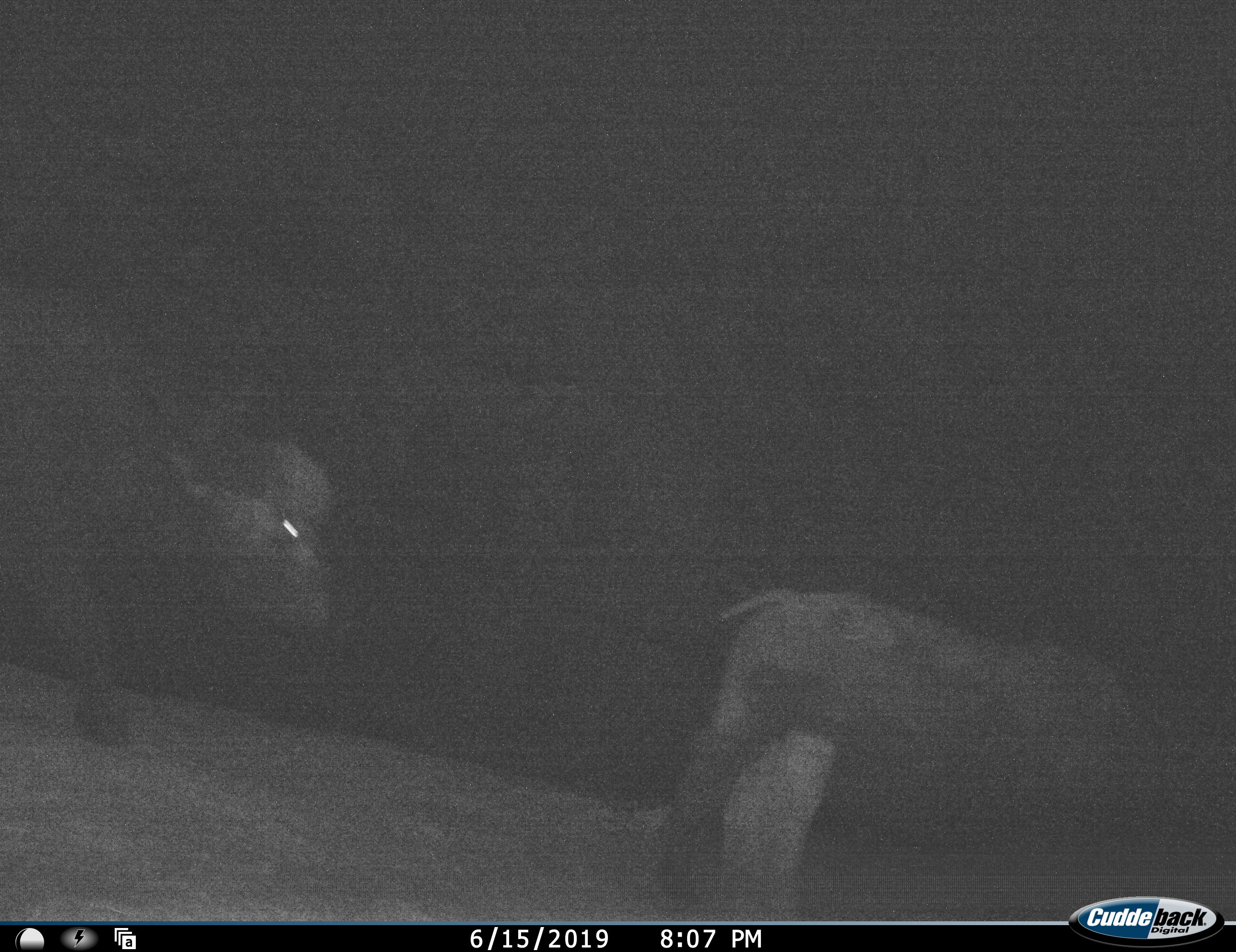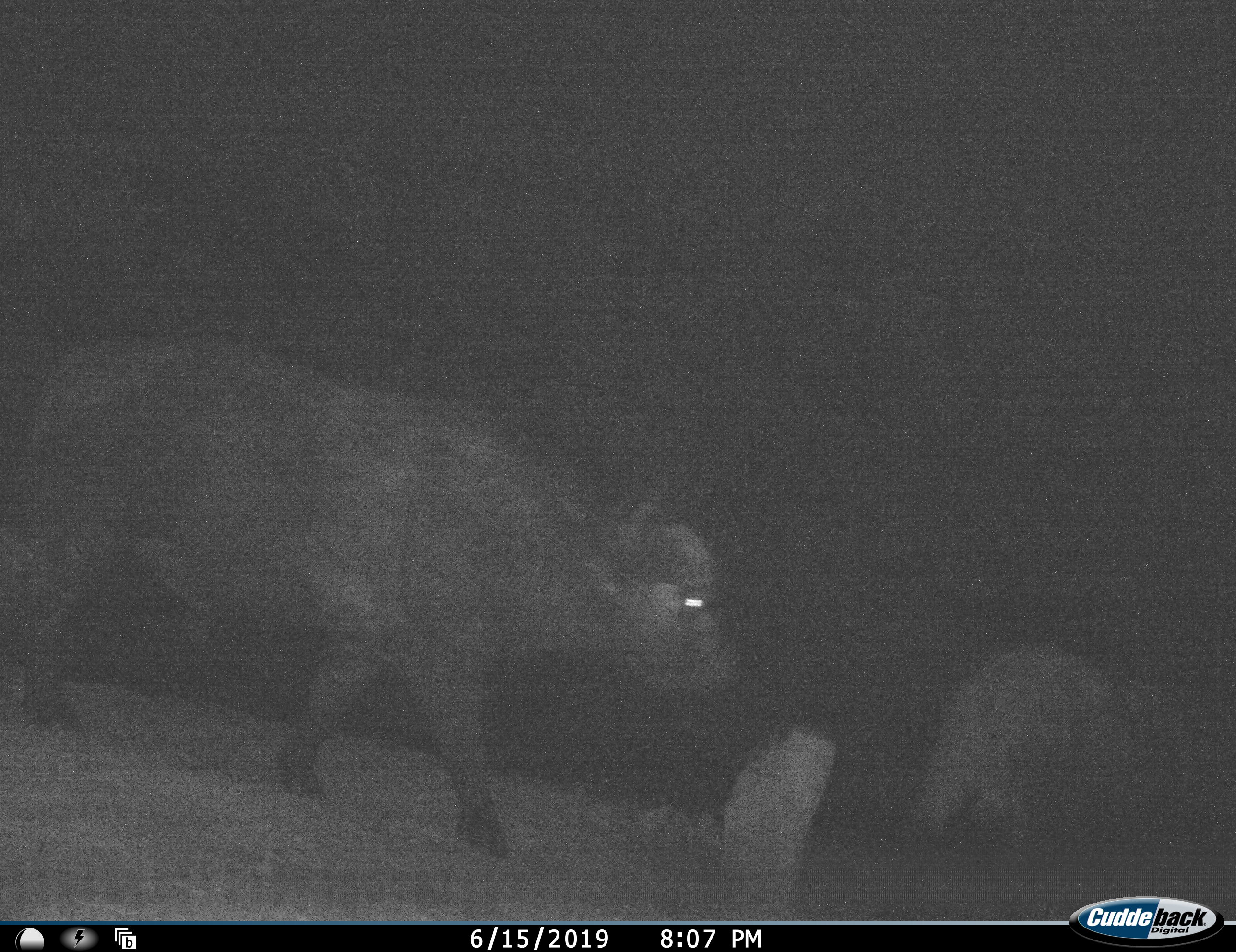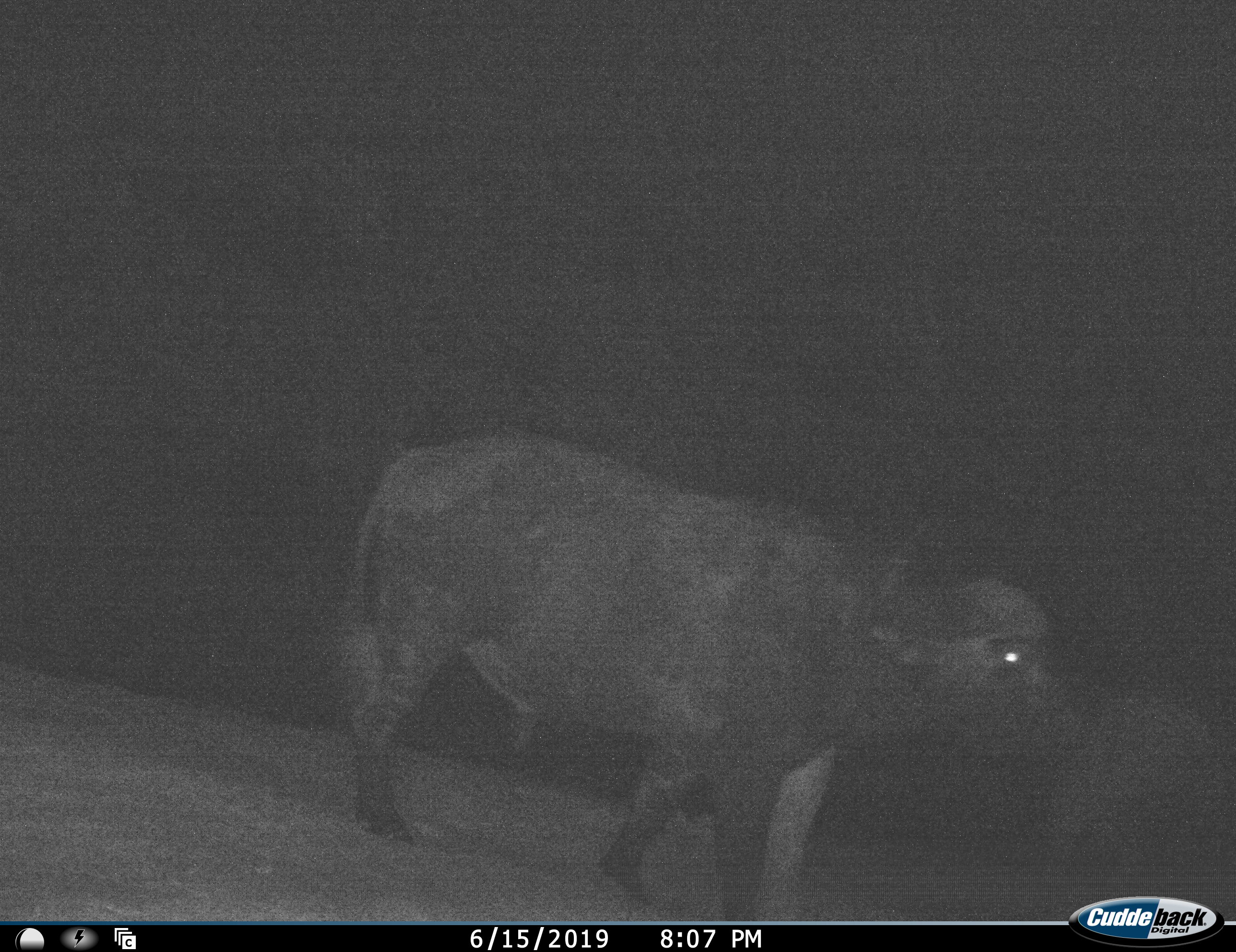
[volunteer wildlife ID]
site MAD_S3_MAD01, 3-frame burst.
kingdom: Animalia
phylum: Chordata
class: Mammalia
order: Artiodactyla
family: Bovidae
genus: Syncerus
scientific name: Syncerus caffer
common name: african buffalo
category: buffalo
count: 2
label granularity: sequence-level